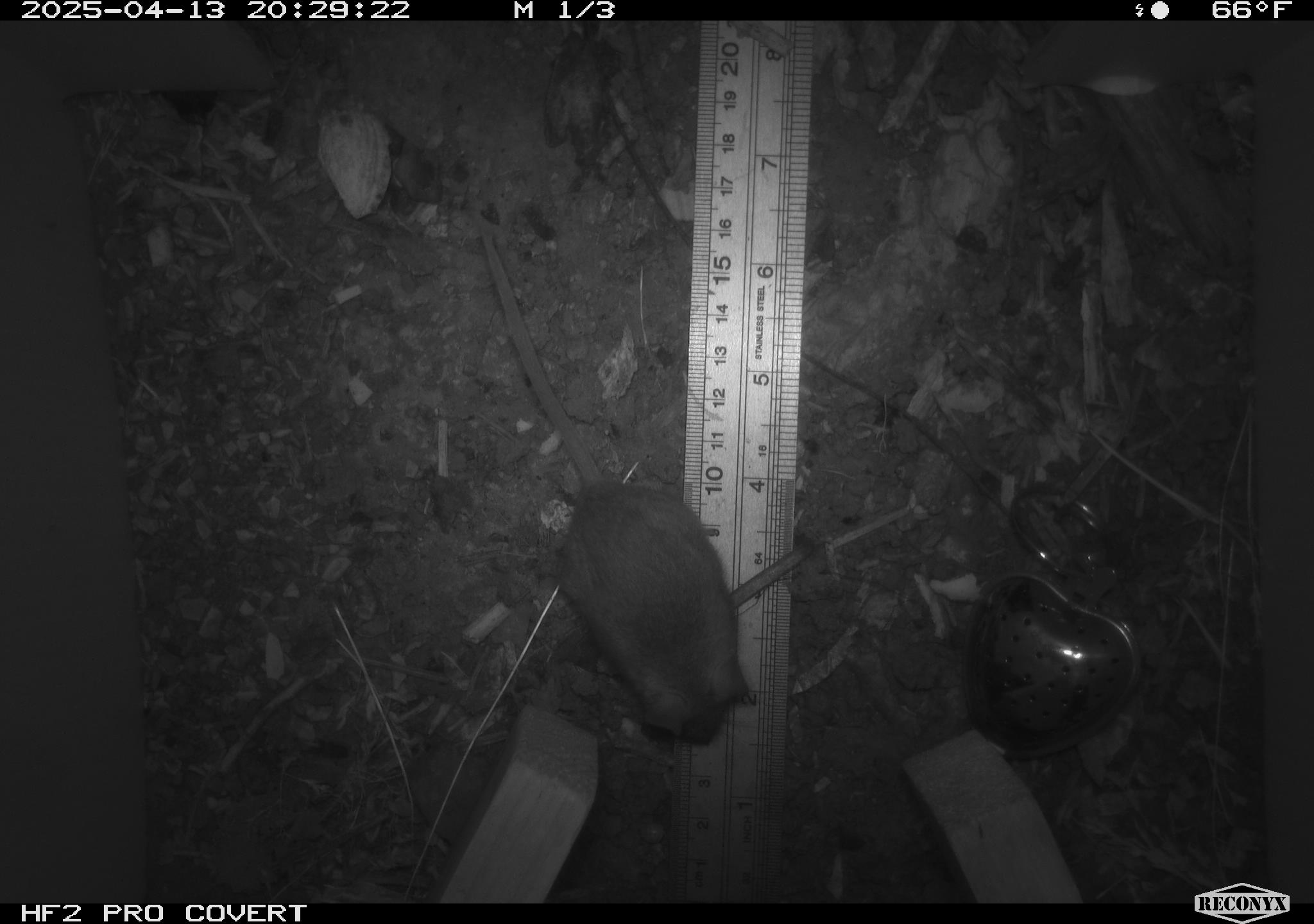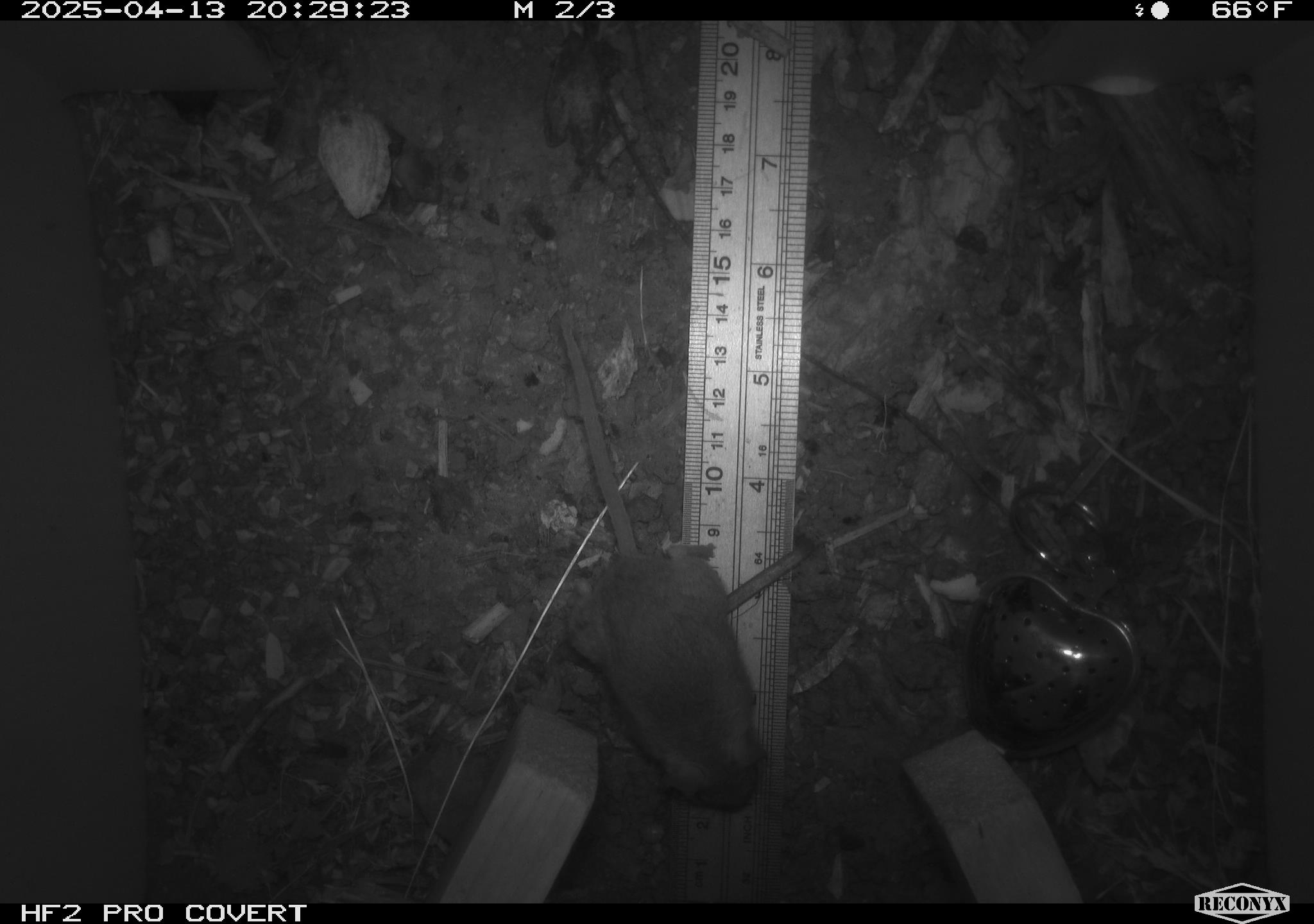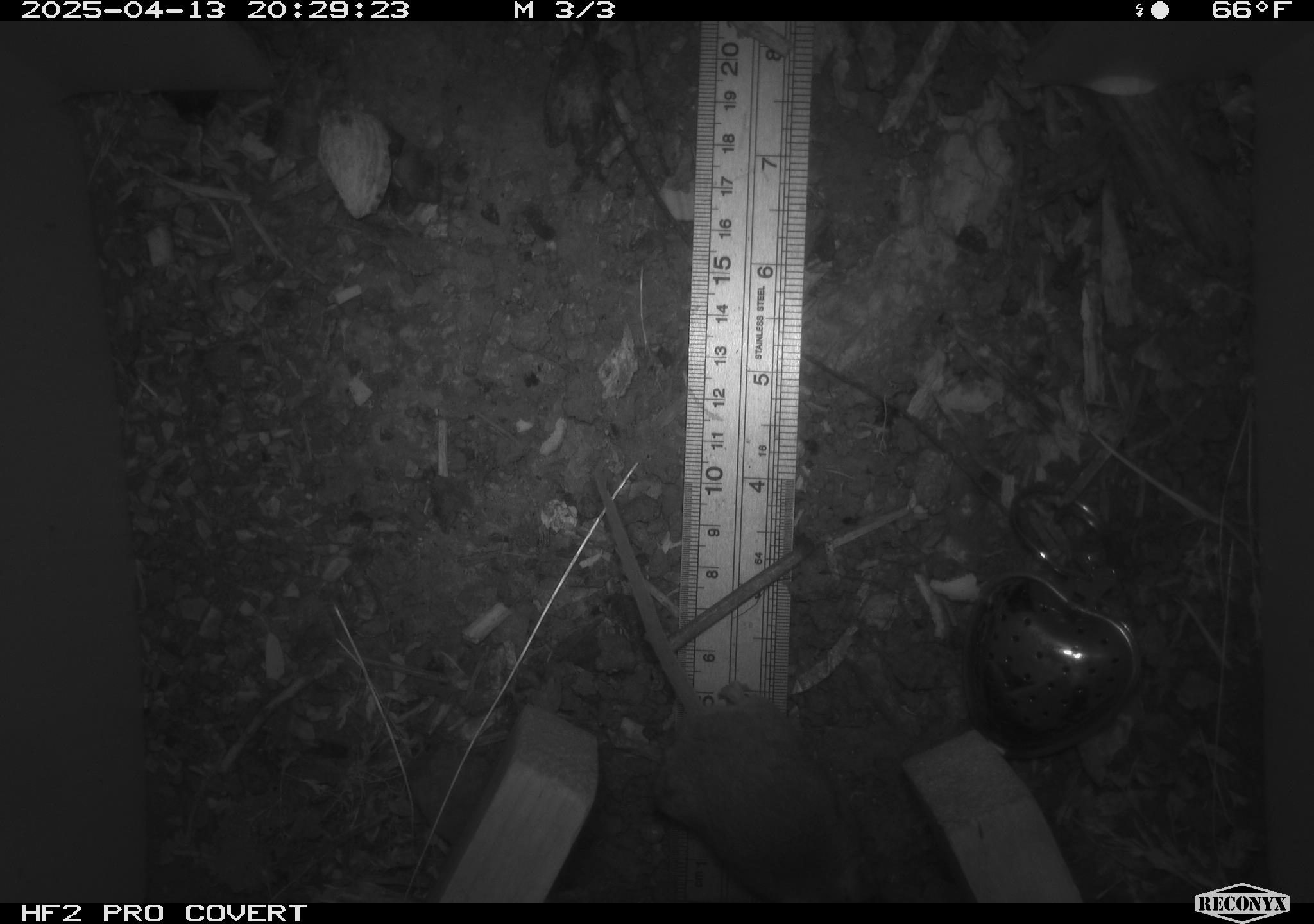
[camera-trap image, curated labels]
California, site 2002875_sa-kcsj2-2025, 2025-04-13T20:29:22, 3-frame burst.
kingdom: Animalia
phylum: Chordata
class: Mammalia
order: Rodentia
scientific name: Rodentia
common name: rodent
Rodent (Rodentia).